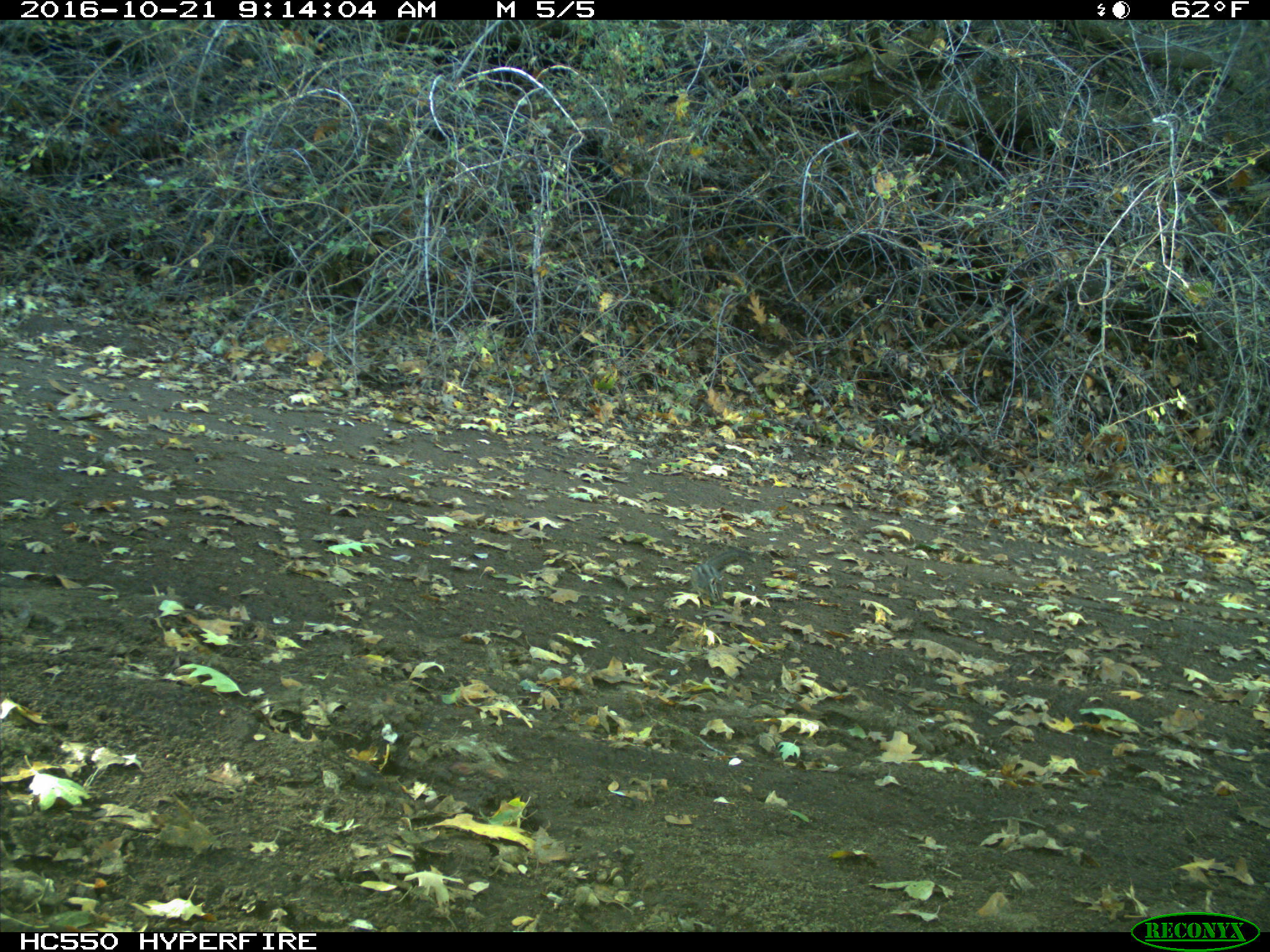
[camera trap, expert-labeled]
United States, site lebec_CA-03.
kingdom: Animalia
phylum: Chordata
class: Mammalia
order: Rodentia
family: Sciuridae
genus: Tamias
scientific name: Tamias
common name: chipmunk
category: unidentified chipmunk